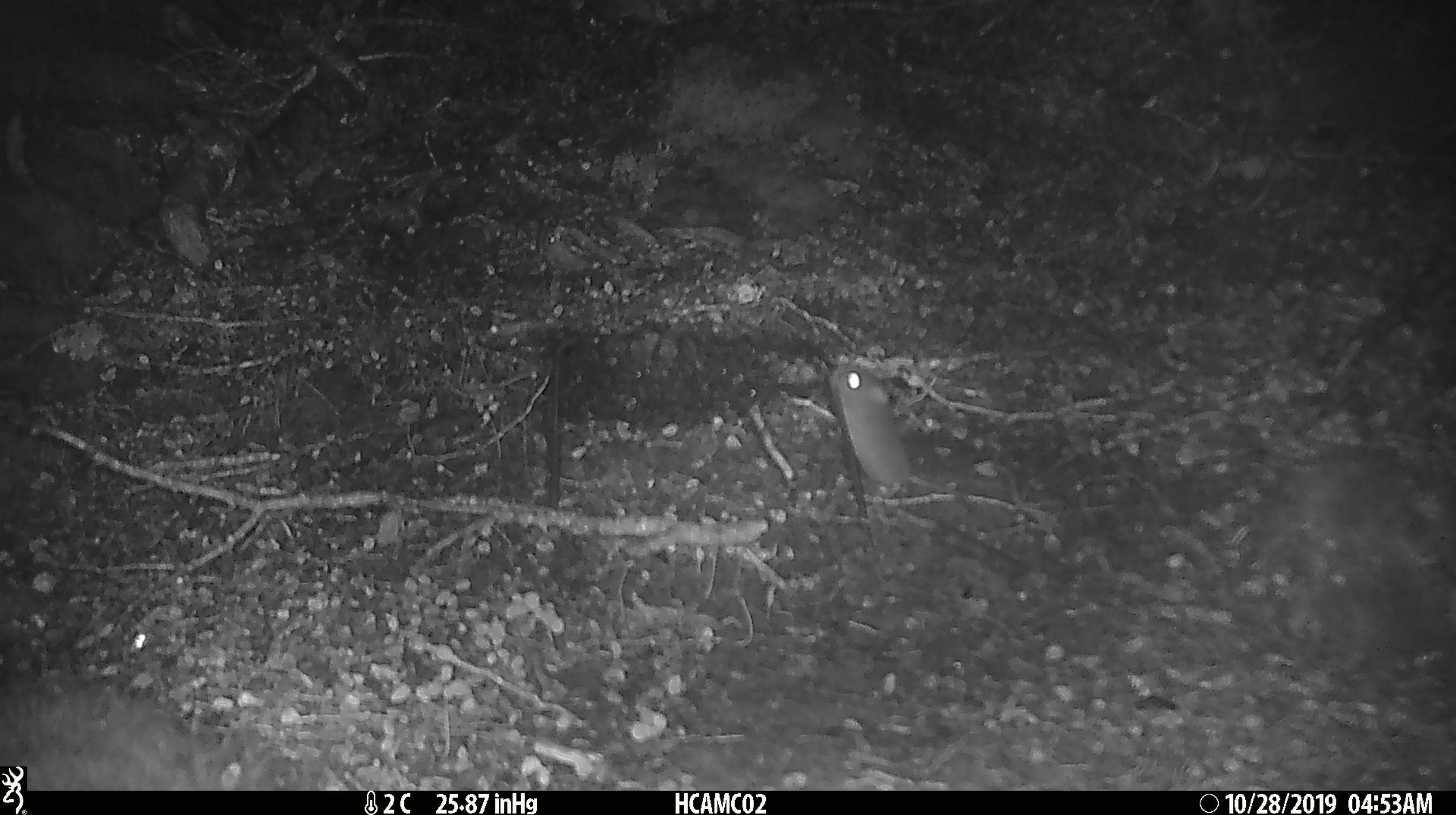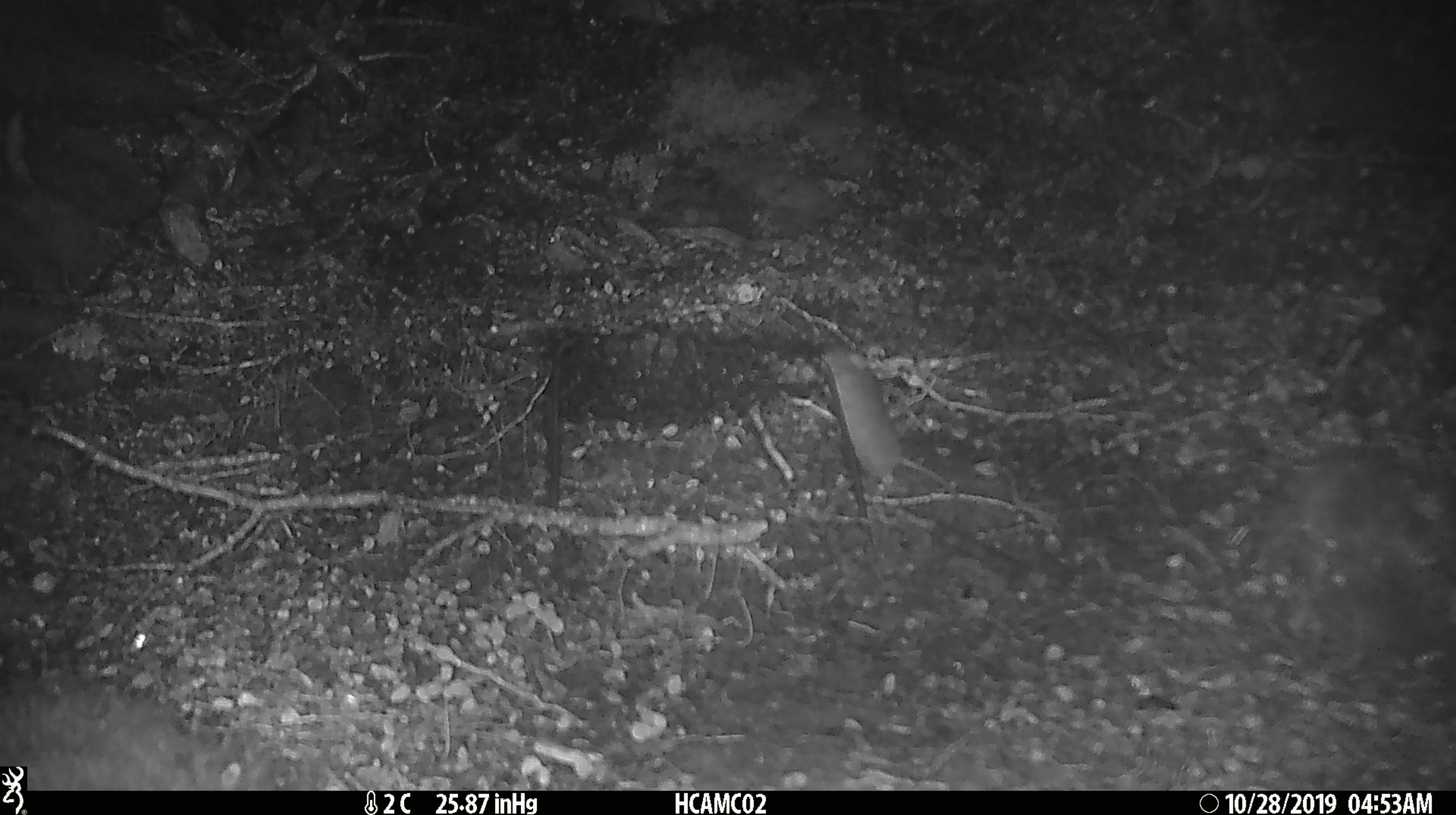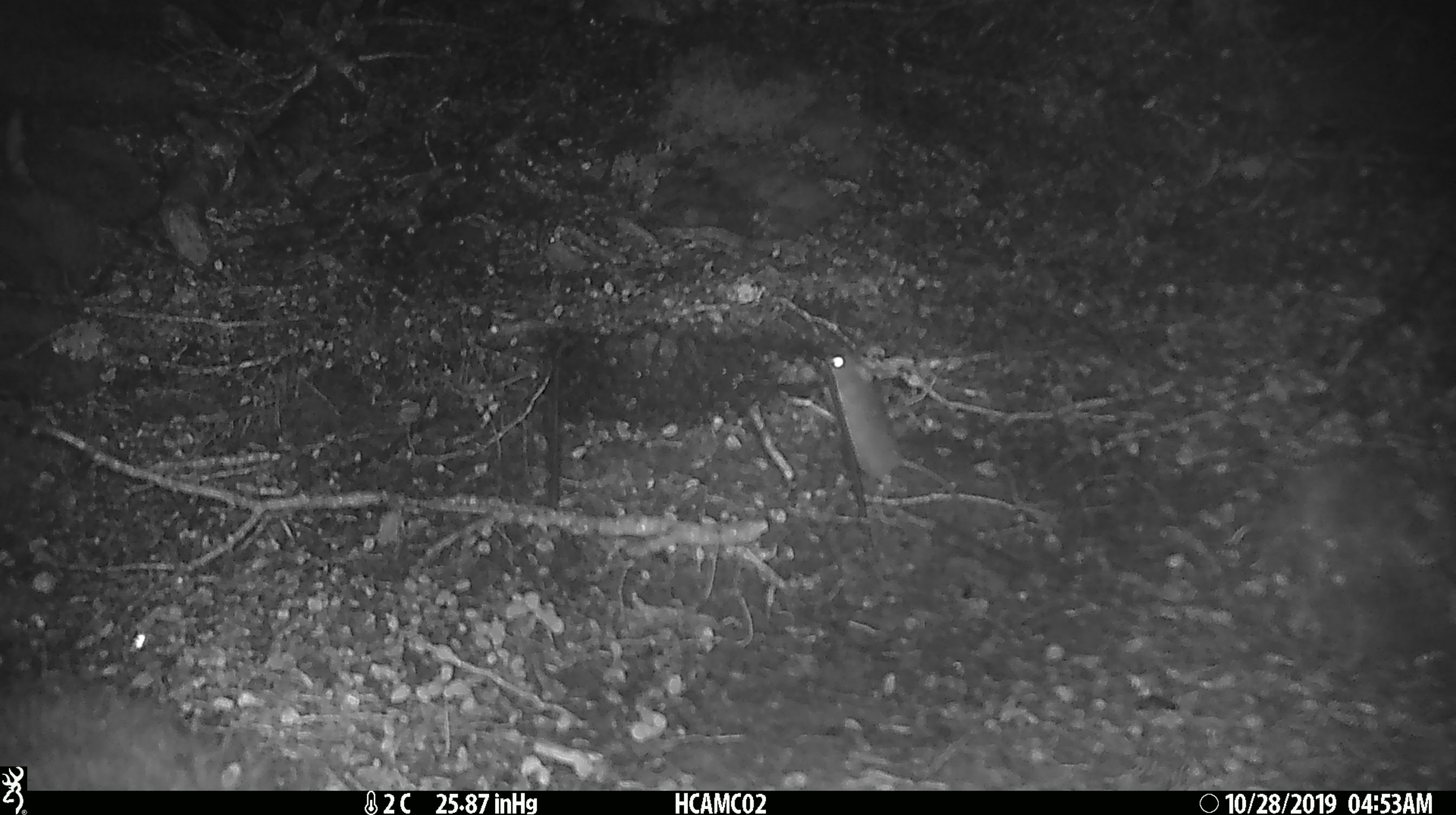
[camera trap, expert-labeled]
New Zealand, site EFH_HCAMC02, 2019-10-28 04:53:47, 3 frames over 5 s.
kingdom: Animalia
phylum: Chordata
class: Mammalia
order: Rodentia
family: Muridae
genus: Mus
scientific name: Mus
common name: mouse